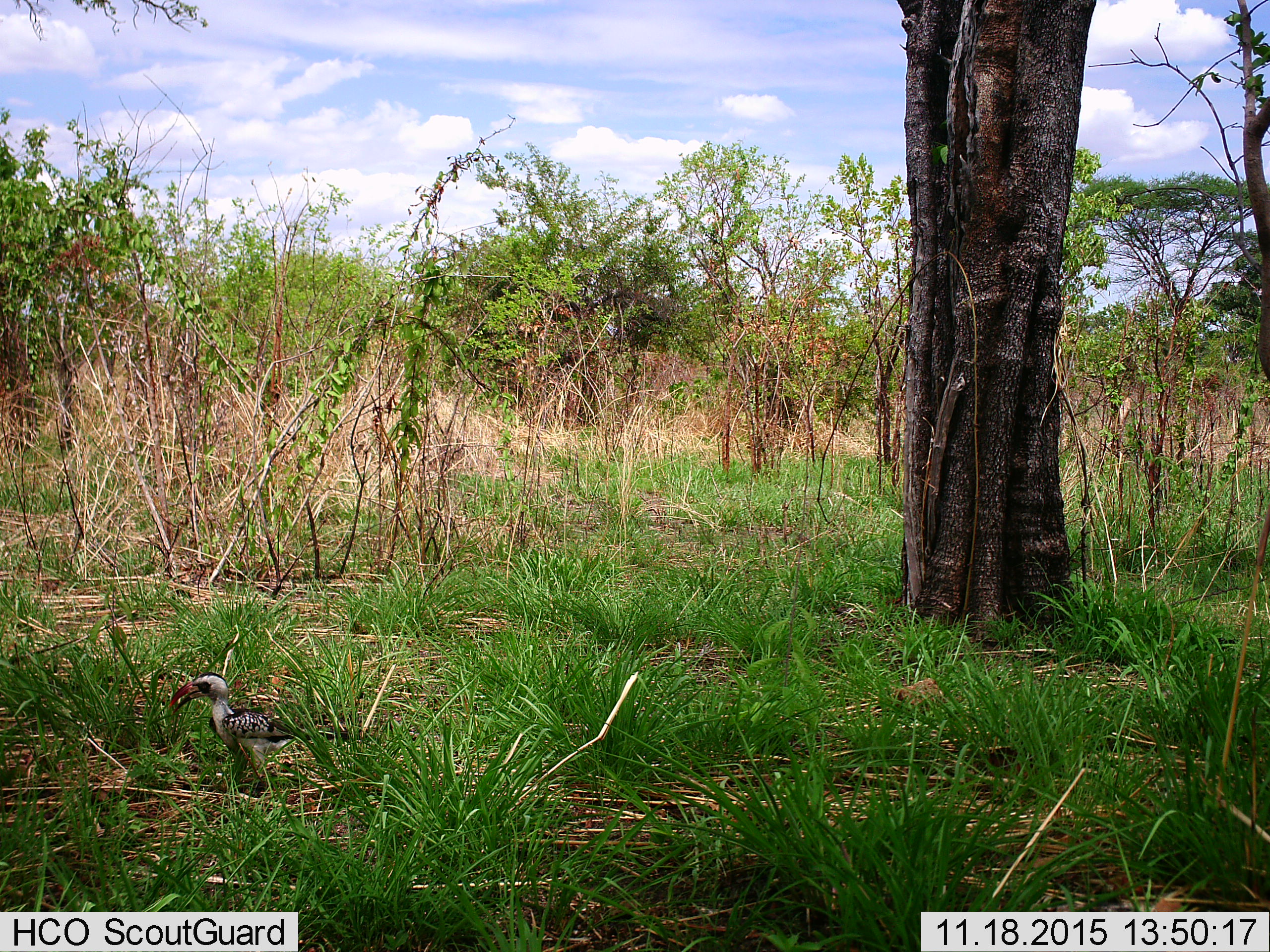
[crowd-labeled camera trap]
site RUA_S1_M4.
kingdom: Animalia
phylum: Chordata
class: Aves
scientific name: Aves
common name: bird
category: birdother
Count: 1.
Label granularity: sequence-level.